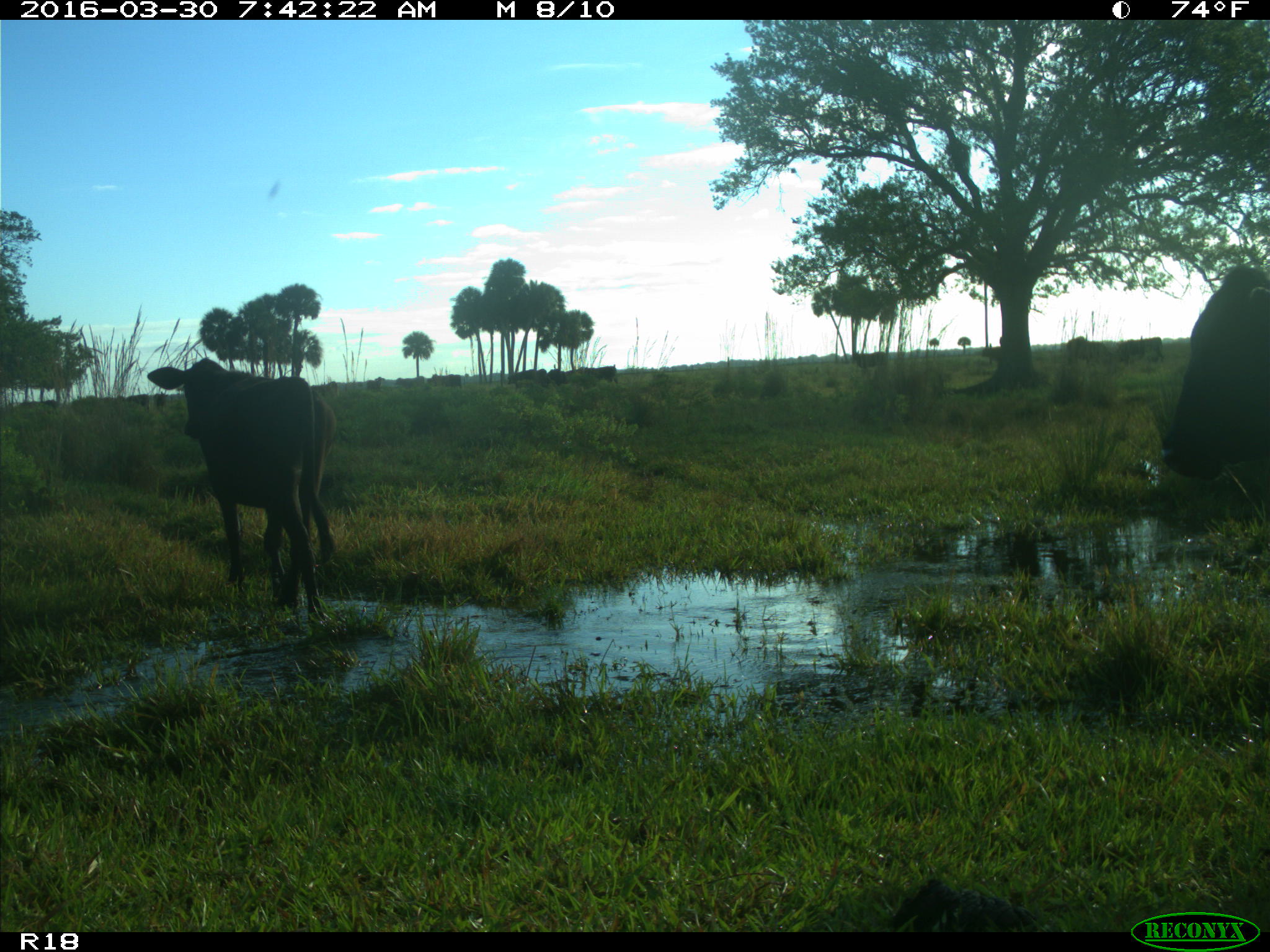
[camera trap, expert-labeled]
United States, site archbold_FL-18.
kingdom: Animalia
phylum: Chordata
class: Mammalia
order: Artiodactyla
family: Bovidae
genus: Bos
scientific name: Bos taurus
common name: domestic cow